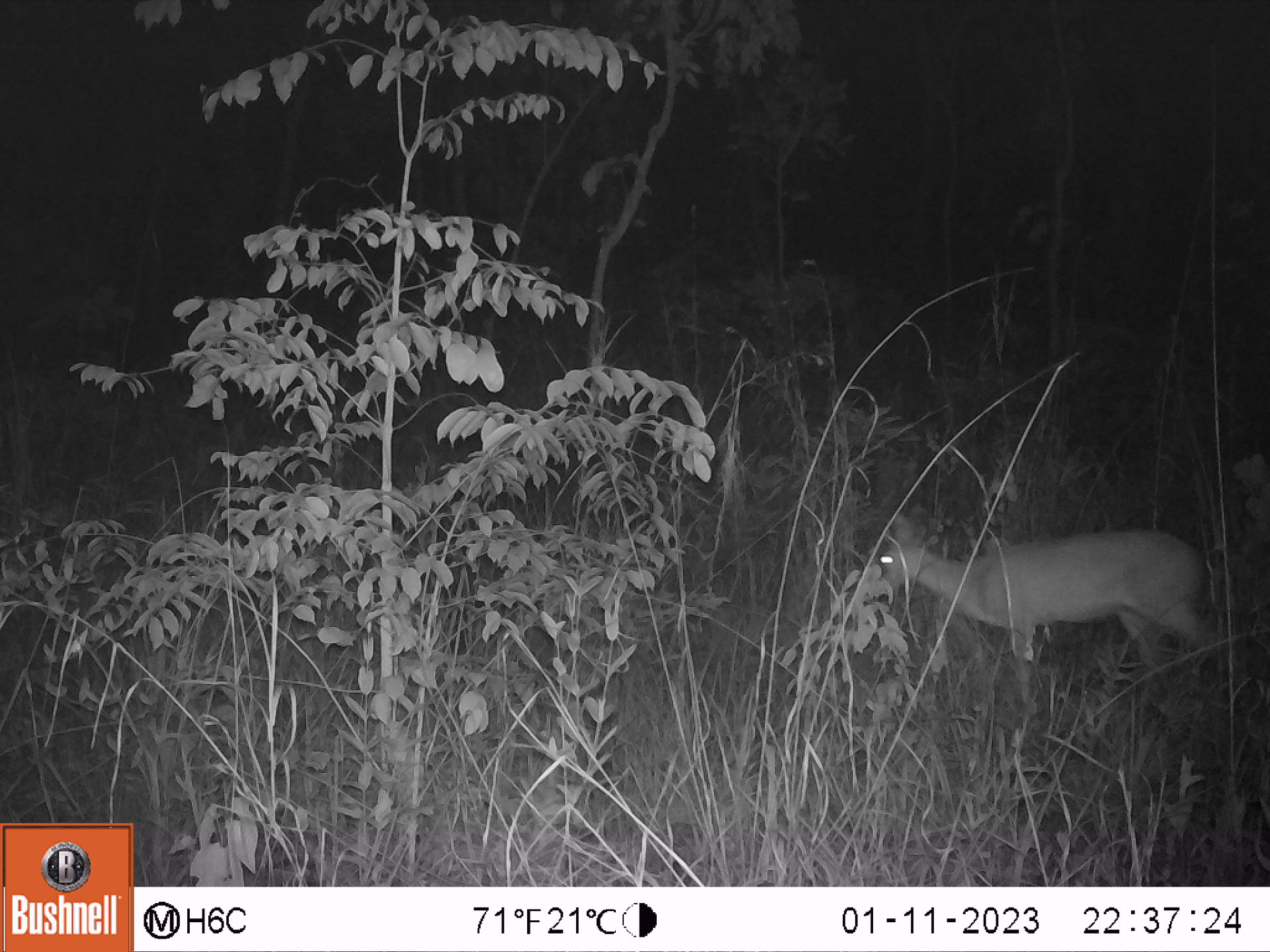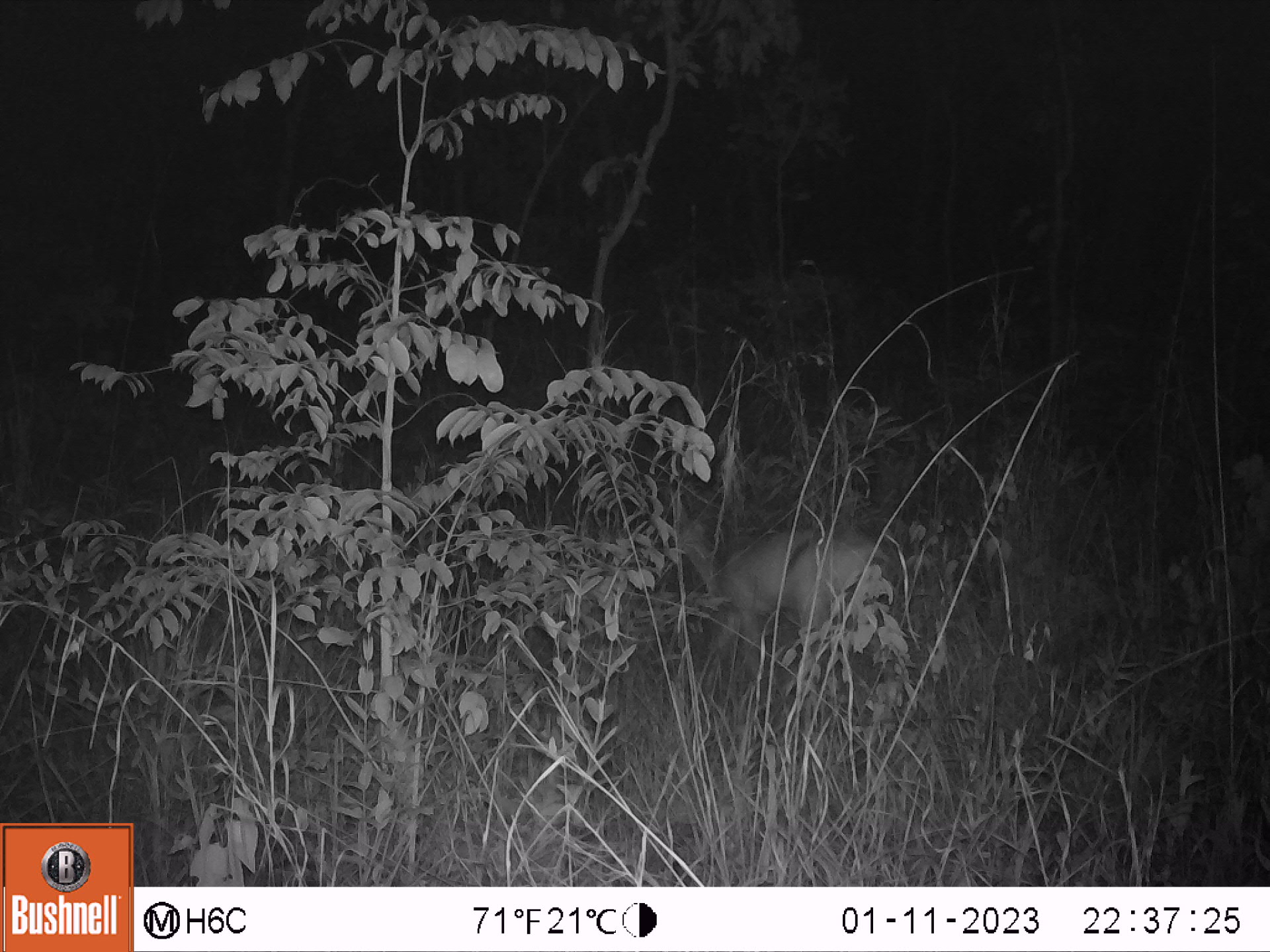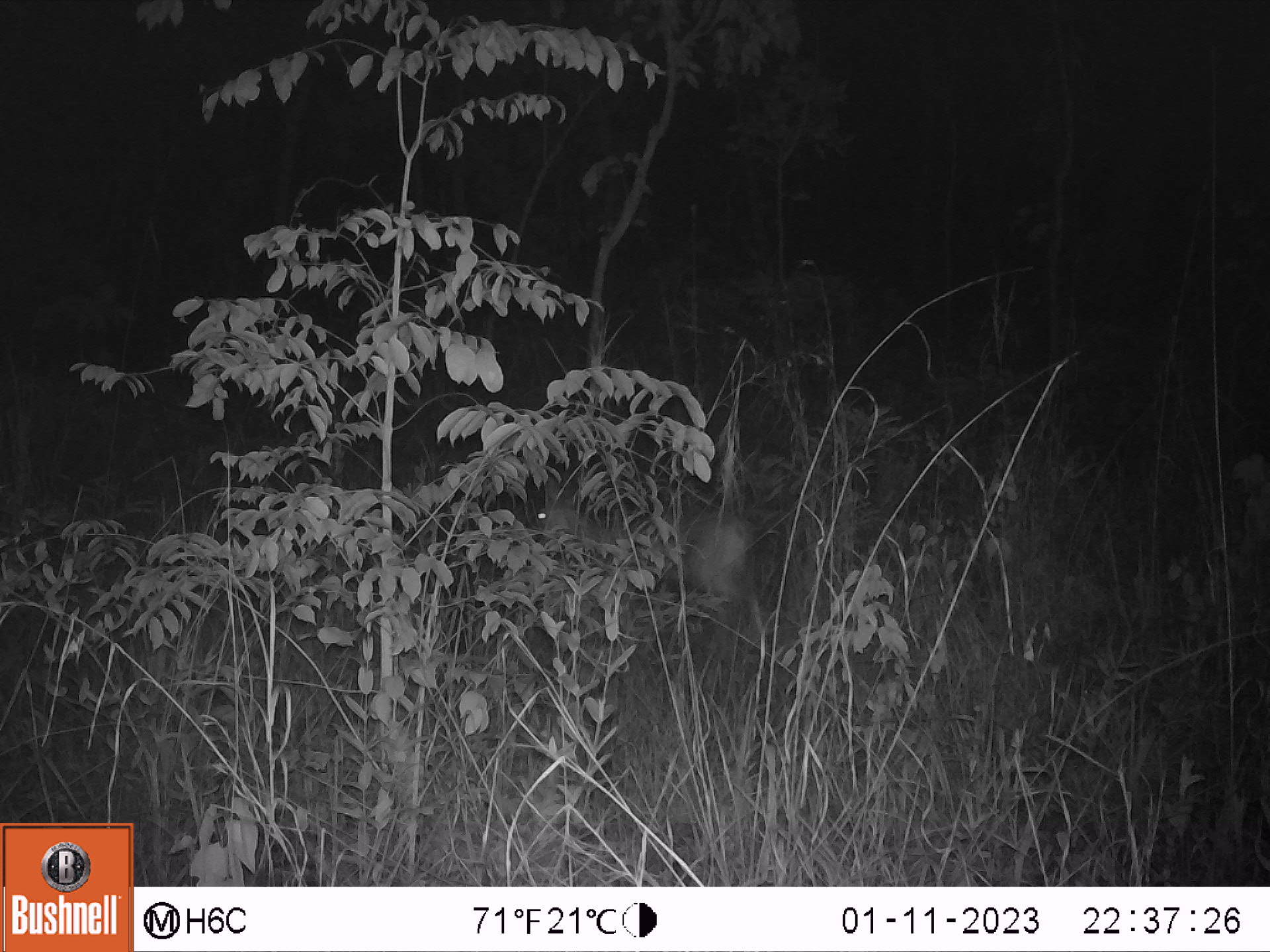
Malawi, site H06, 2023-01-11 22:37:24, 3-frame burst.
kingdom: Animalia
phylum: Chordata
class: Mammalia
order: Artiodactyla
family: Bovidae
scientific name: Antilopinae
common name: small antelope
Small antelope (Antilopinae), count 1.